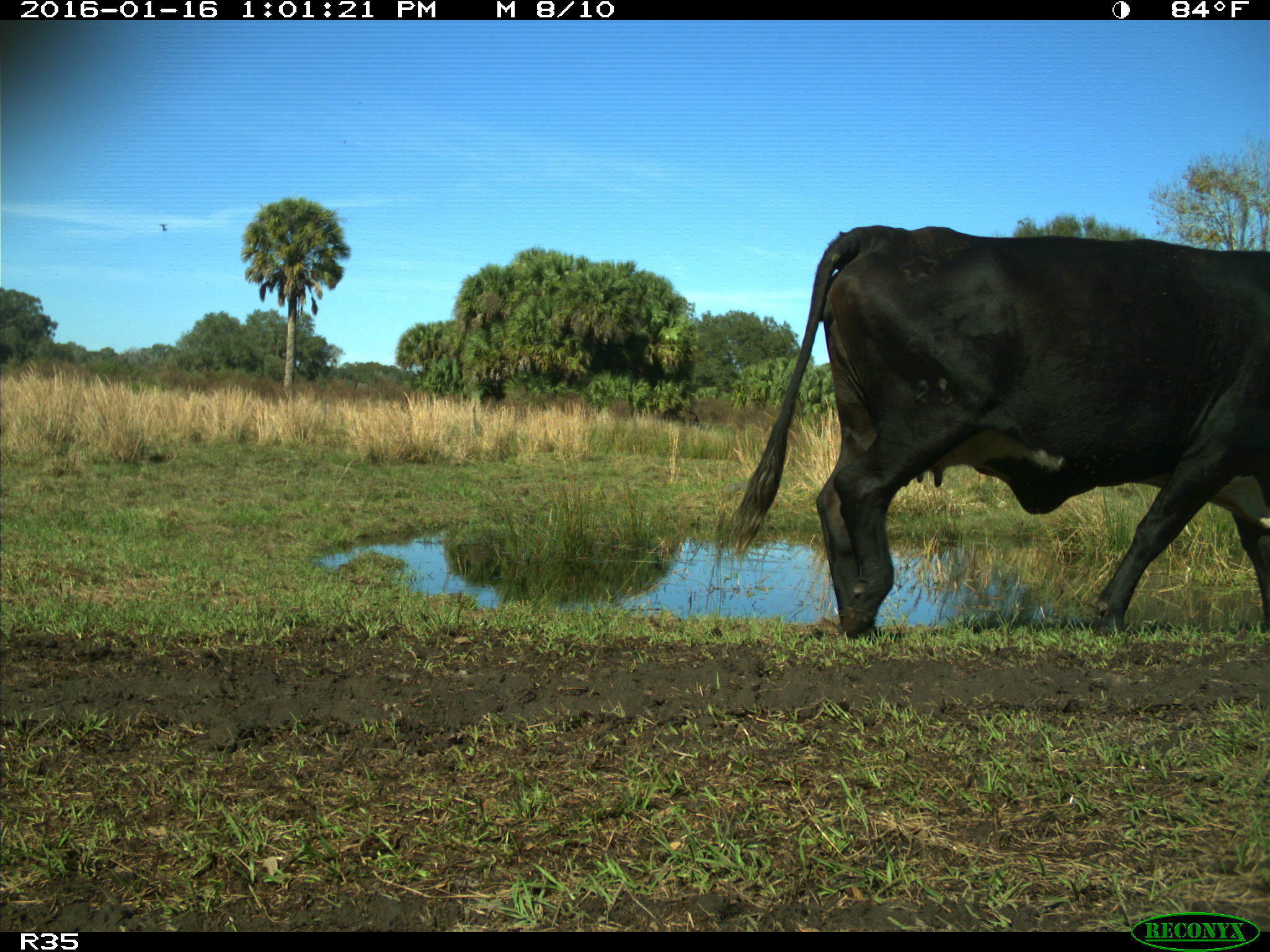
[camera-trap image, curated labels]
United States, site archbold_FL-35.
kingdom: Animalia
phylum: Chordata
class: Mammalia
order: Artiodactyla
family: Bovidae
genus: Bos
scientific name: Bos taurus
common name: domestic cow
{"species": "Bos taurus (domestic cow)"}